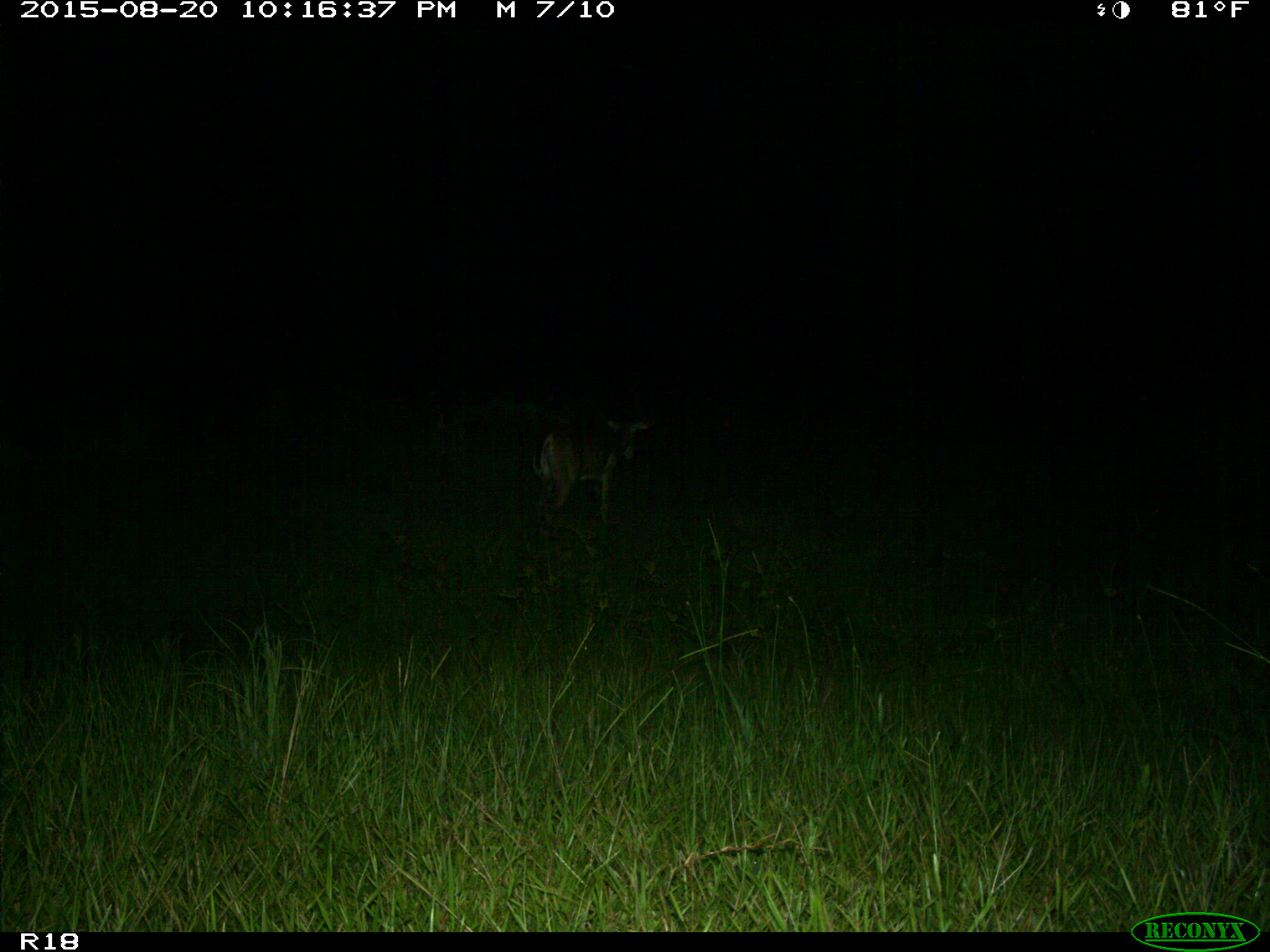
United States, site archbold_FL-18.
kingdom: Animalia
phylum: Chordata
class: Mammalia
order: Artiodactyla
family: Cervidae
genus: Odocoileus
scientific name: Odocoileus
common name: deer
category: unidentified deer